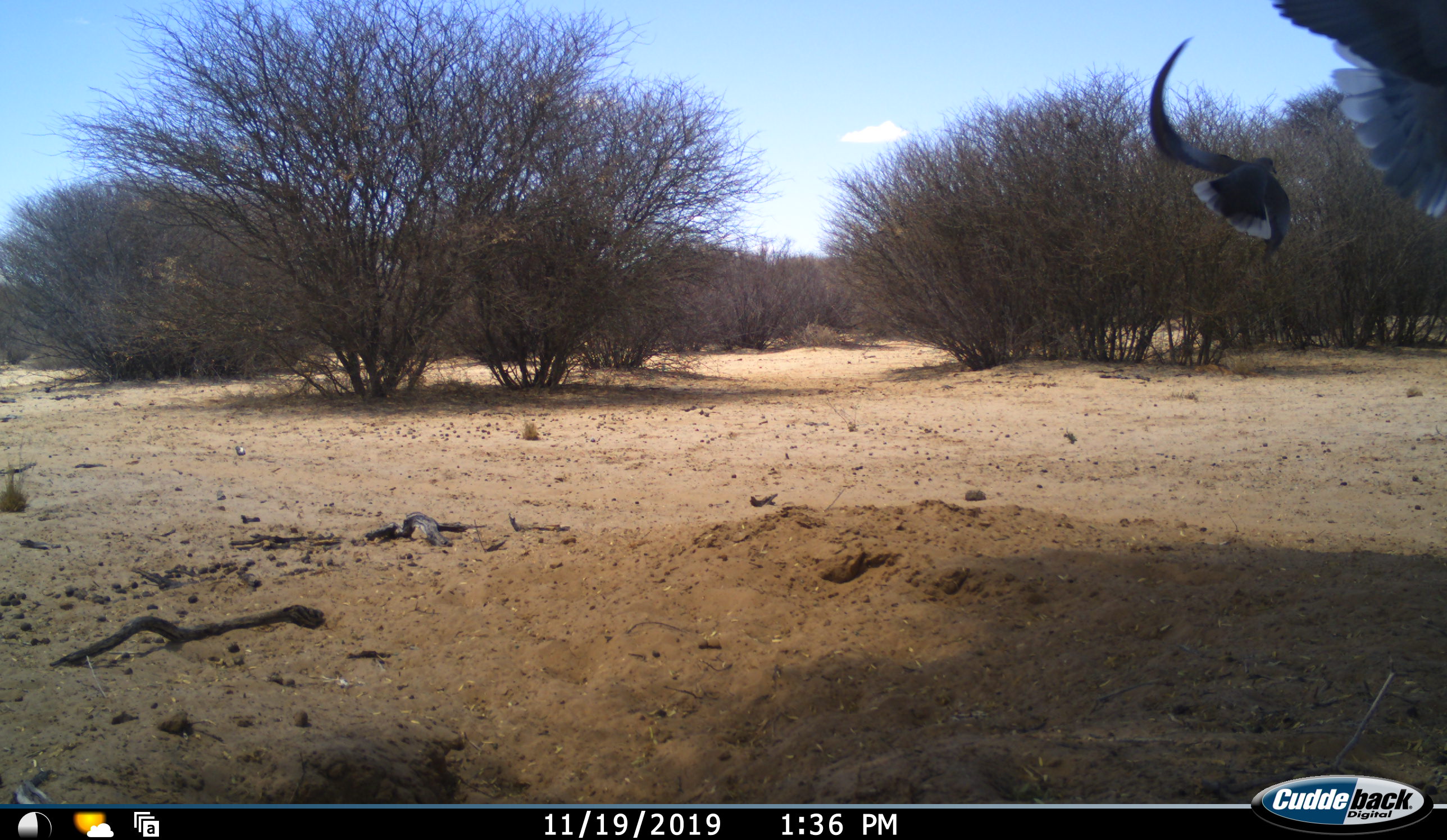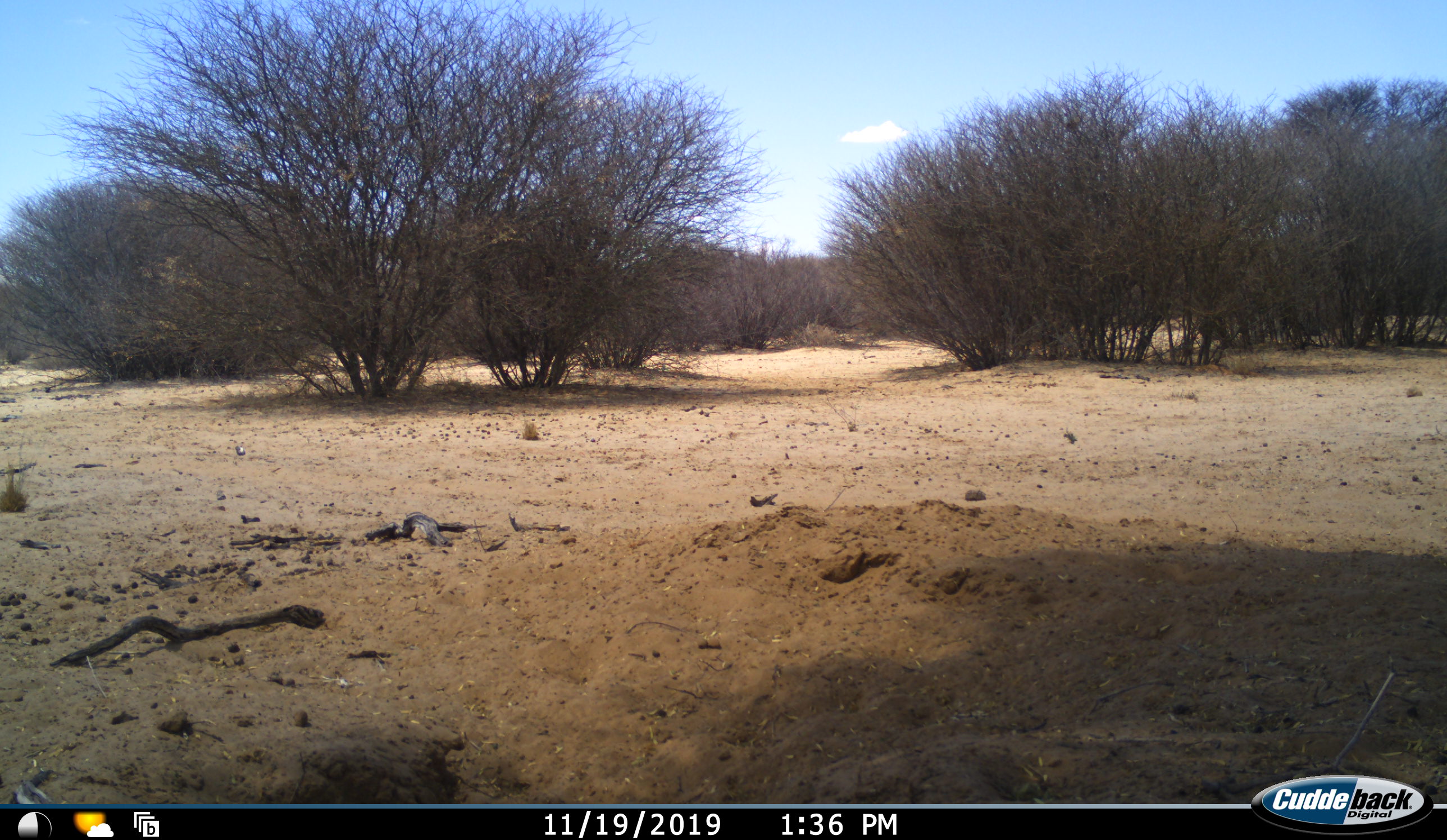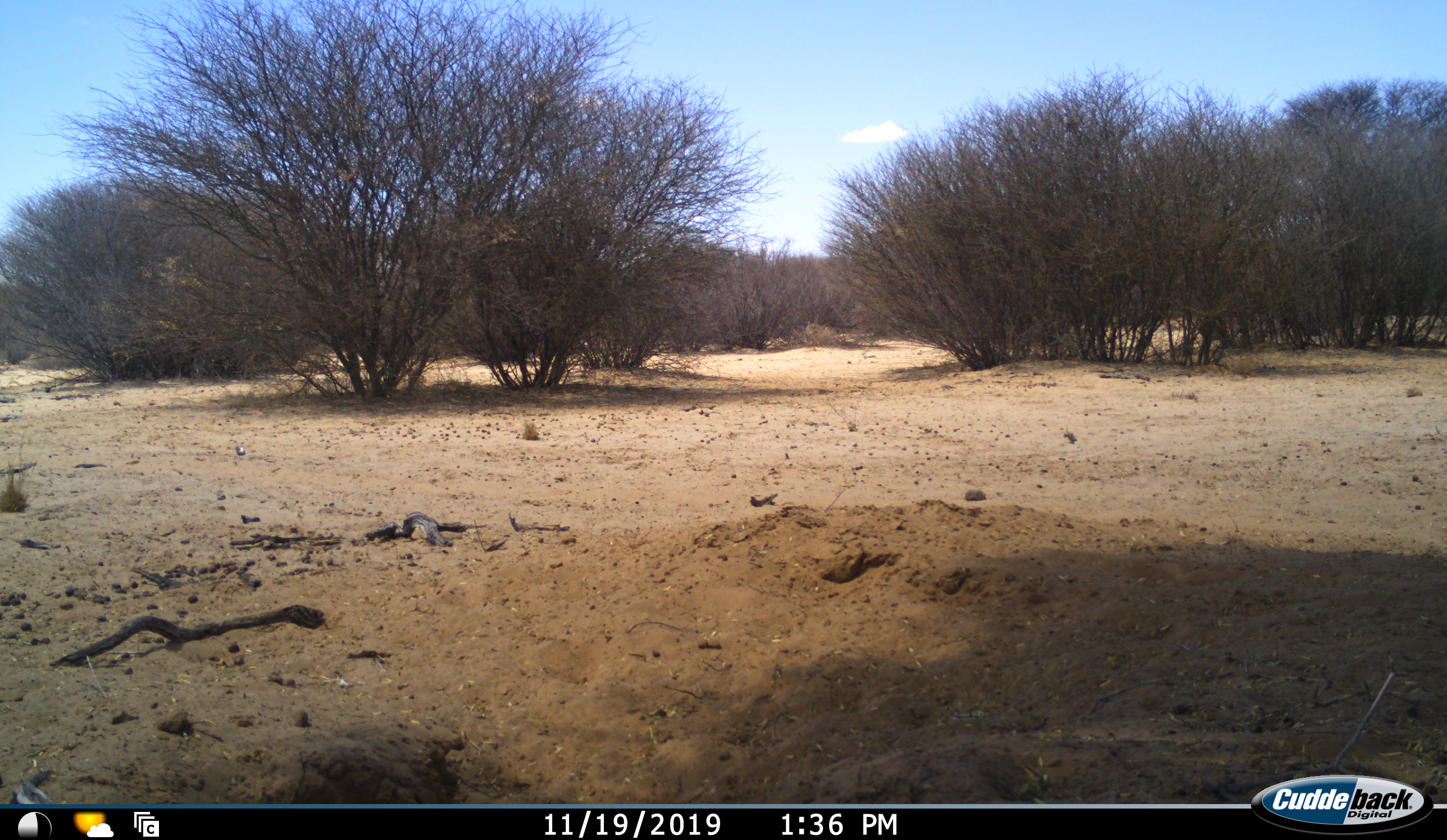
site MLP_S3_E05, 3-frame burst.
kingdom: Animalia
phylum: Chordata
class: Aves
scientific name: Aves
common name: bird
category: birdother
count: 2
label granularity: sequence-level